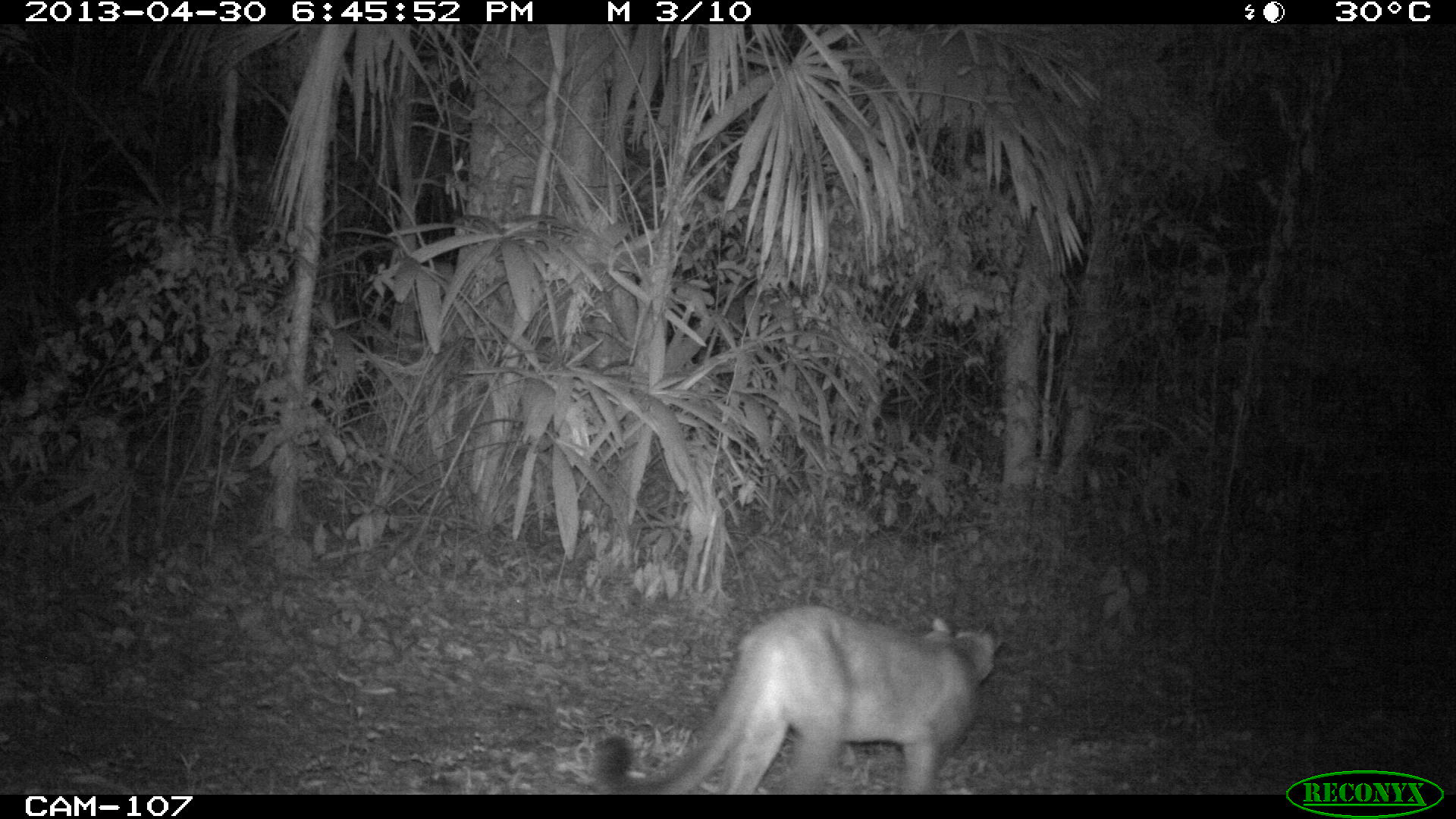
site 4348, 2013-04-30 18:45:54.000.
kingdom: Animalia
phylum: Chordata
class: Mammalia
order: Carnivora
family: Felidae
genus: Puma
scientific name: Puma concolor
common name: mountain lion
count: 1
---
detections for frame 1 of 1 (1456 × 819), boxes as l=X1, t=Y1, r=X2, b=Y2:
puma concolor: l=590, t=603, r=1002, b=794